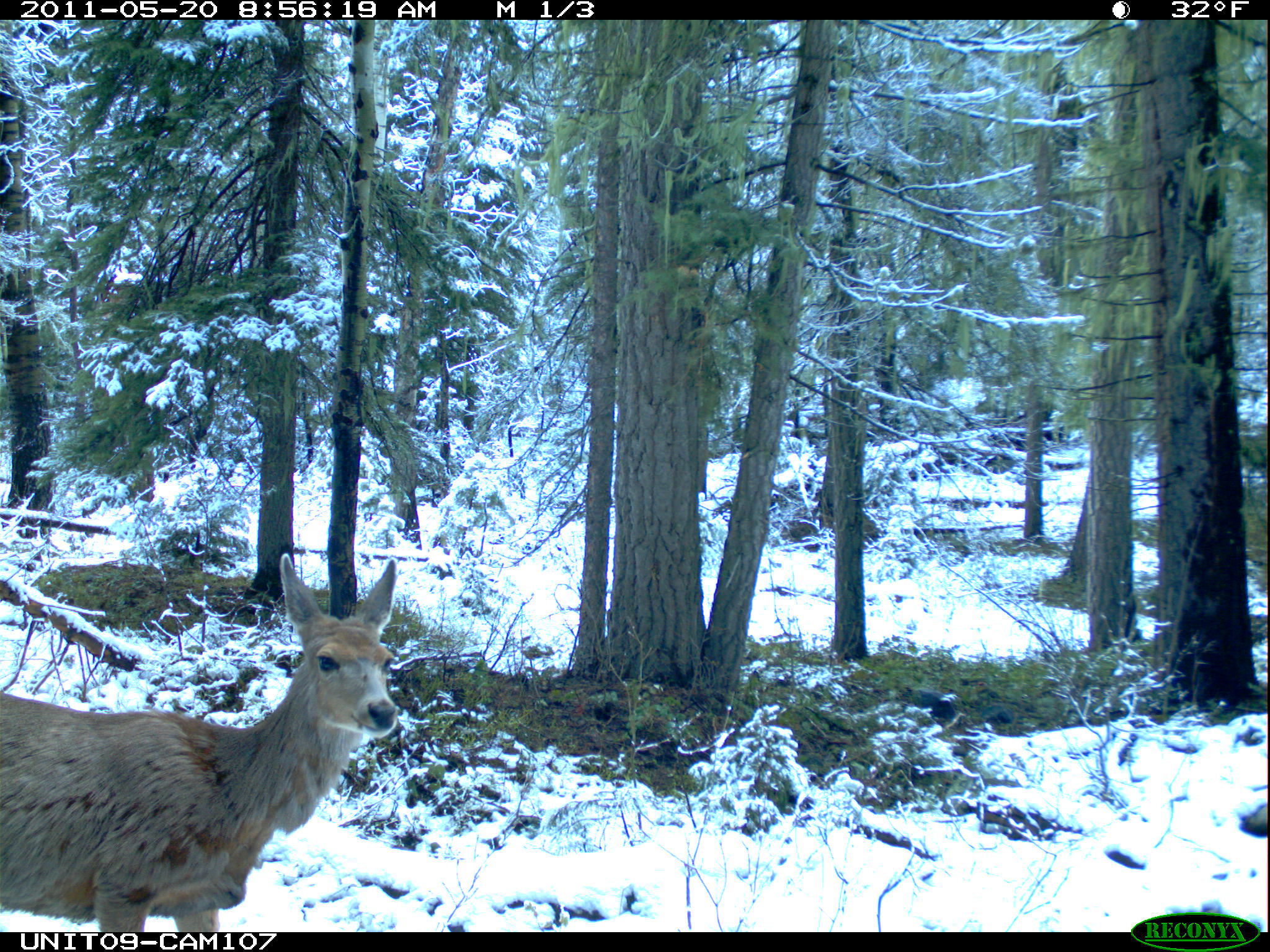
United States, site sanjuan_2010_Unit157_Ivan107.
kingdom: Animalia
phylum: Chordata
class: Mammalia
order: Artiodactyla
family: Cervidae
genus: Odocoileus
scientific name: Odocoileus hemionus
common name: mule deer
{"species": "Odocoileus hemionus (mule deer)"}